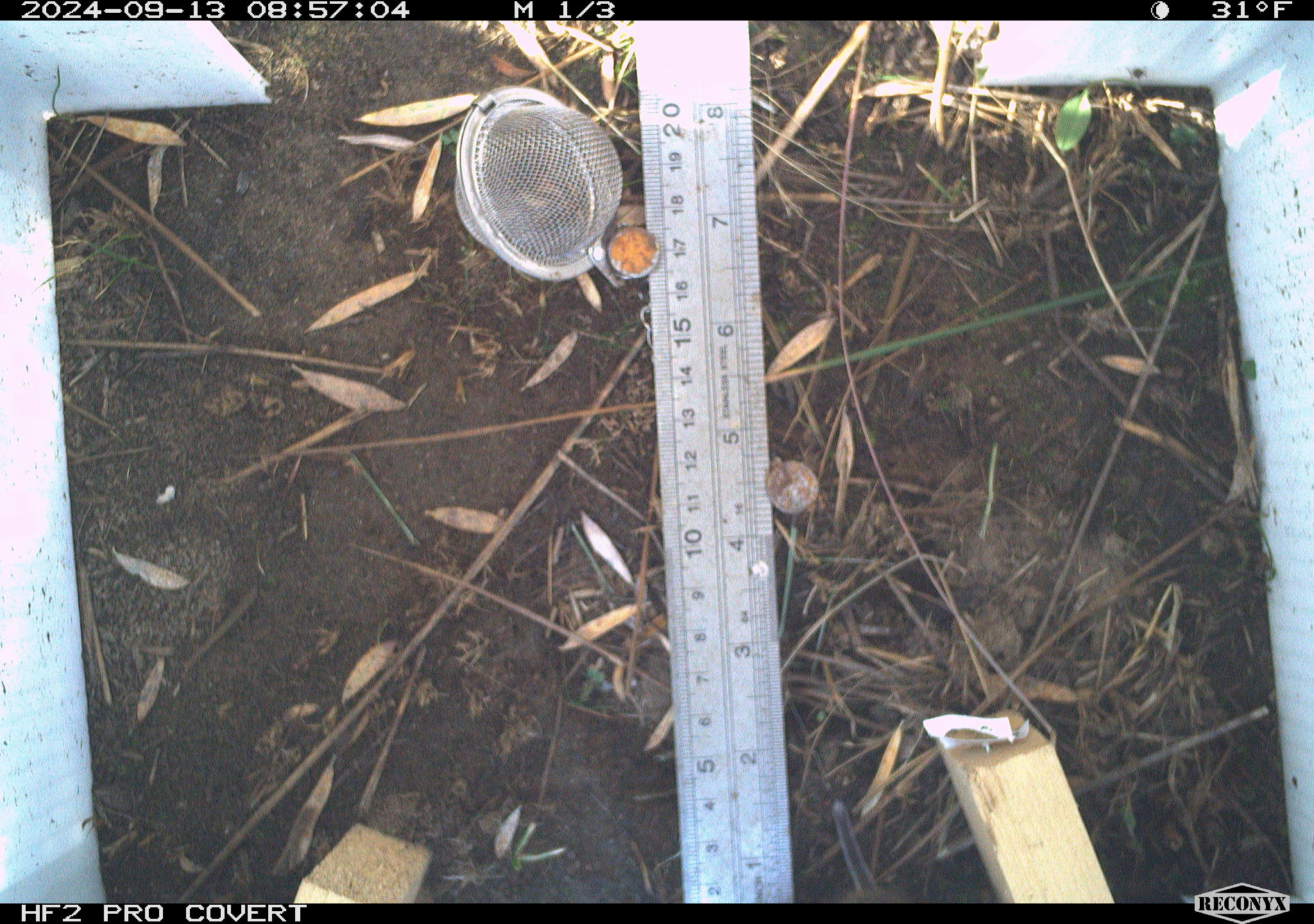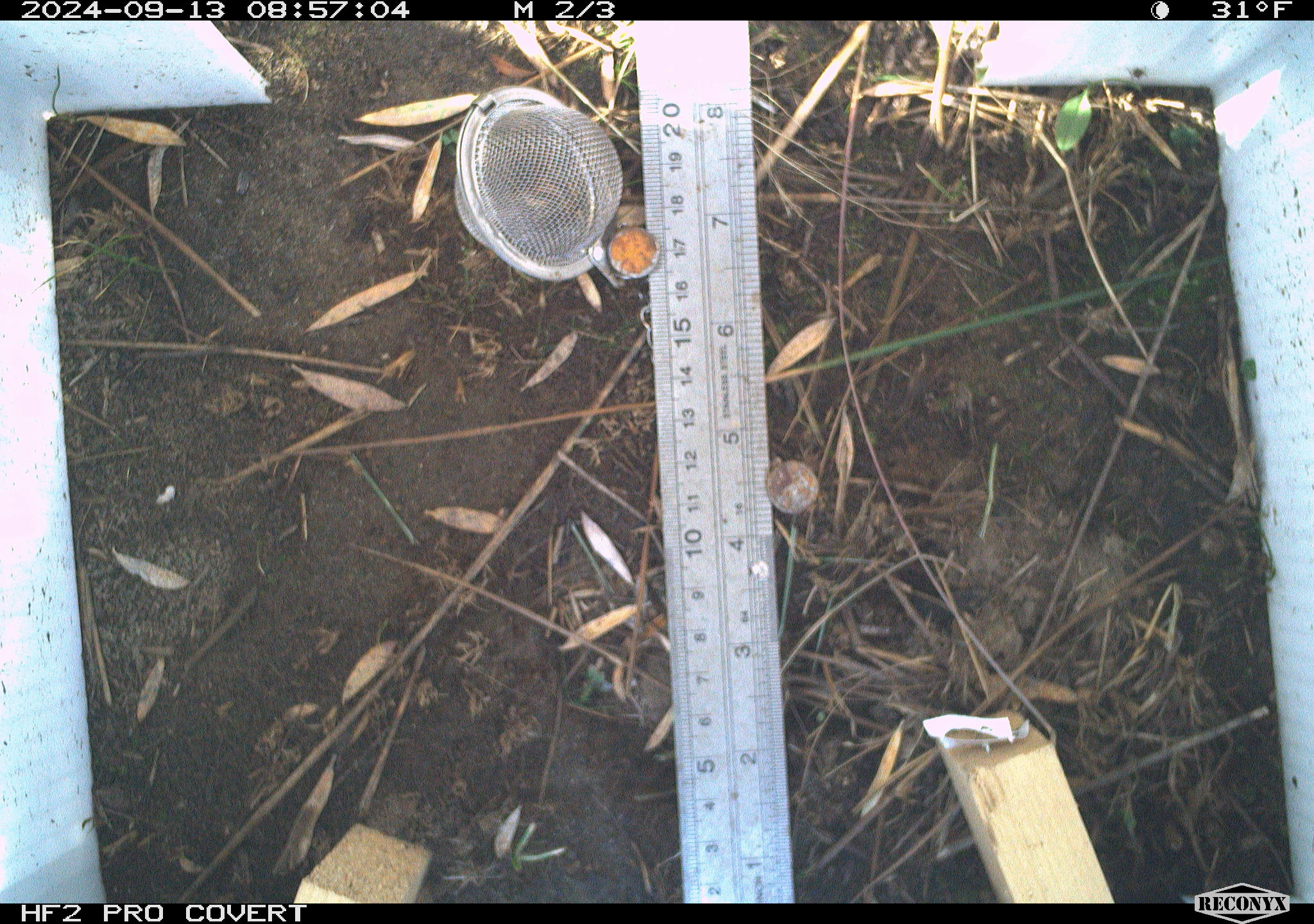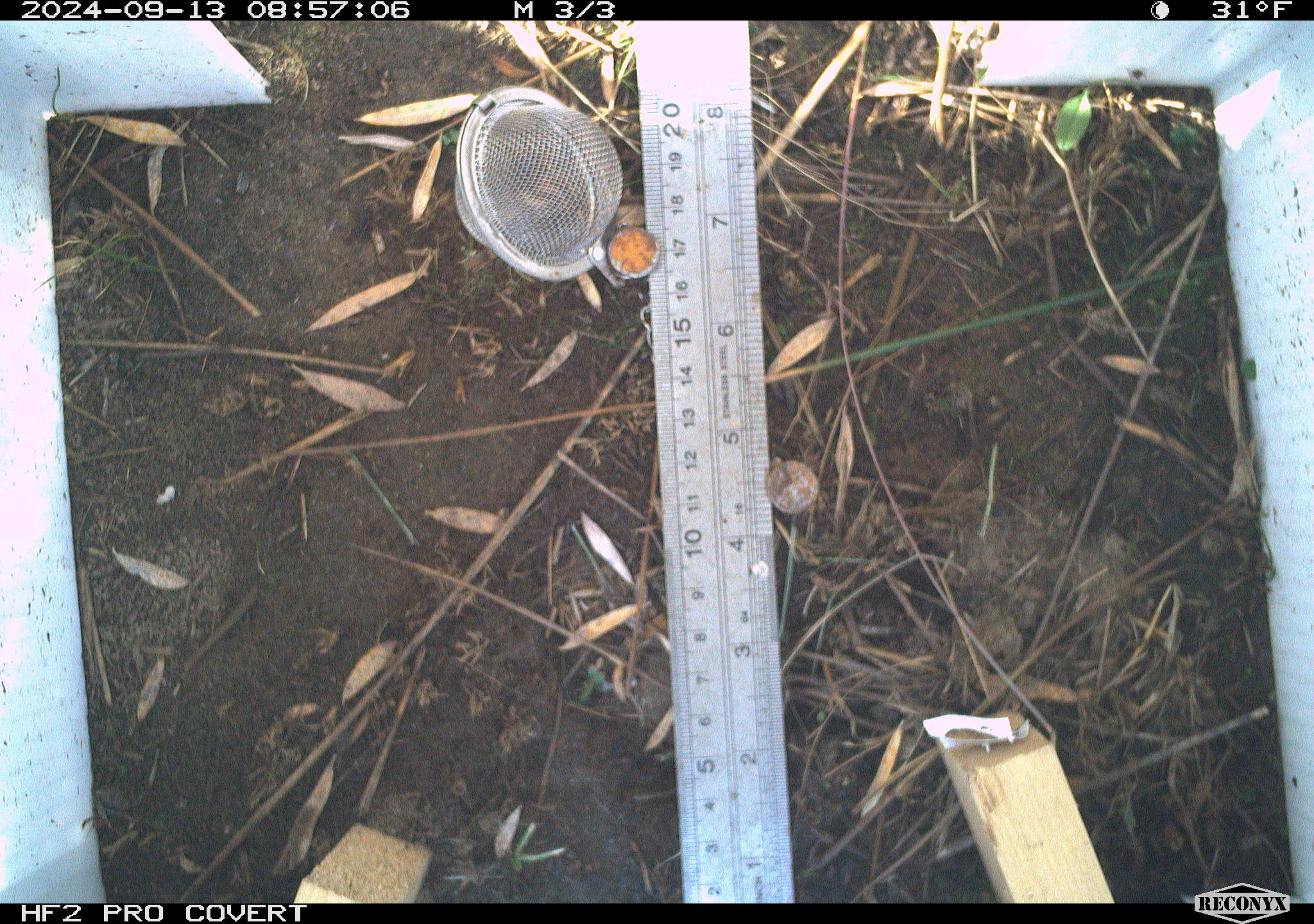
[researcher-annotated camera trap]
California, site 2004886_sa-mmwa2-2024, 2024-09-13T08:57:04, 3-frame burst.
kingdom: Animalia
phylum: Chordata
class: Mammalia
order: Rodentia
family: Cricetidae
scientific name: Arvicolinae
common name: voles, lemmings, and muskrats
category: arvicolinae subfamily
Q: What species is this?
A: Arvicolinae subfamily (voles, lemmings, and muskrats) (Arvicolinae).